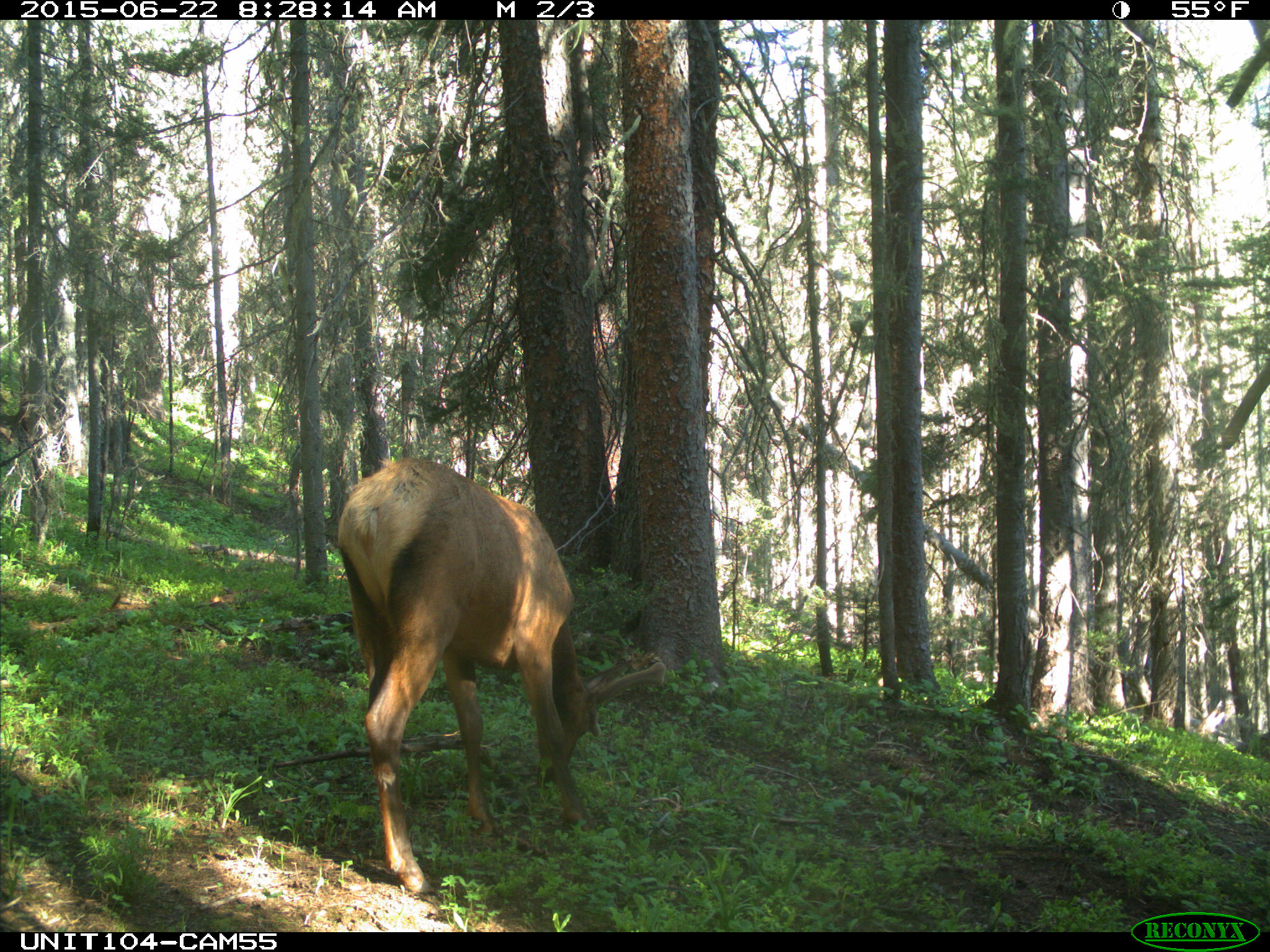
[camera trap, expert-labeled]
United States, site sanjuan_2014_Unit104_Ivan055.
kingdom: Animalia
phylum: Chordata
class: Mammalia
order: Artiodactyla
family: Cervidae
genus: Cervus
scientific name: Cervus elaphus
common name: red deer